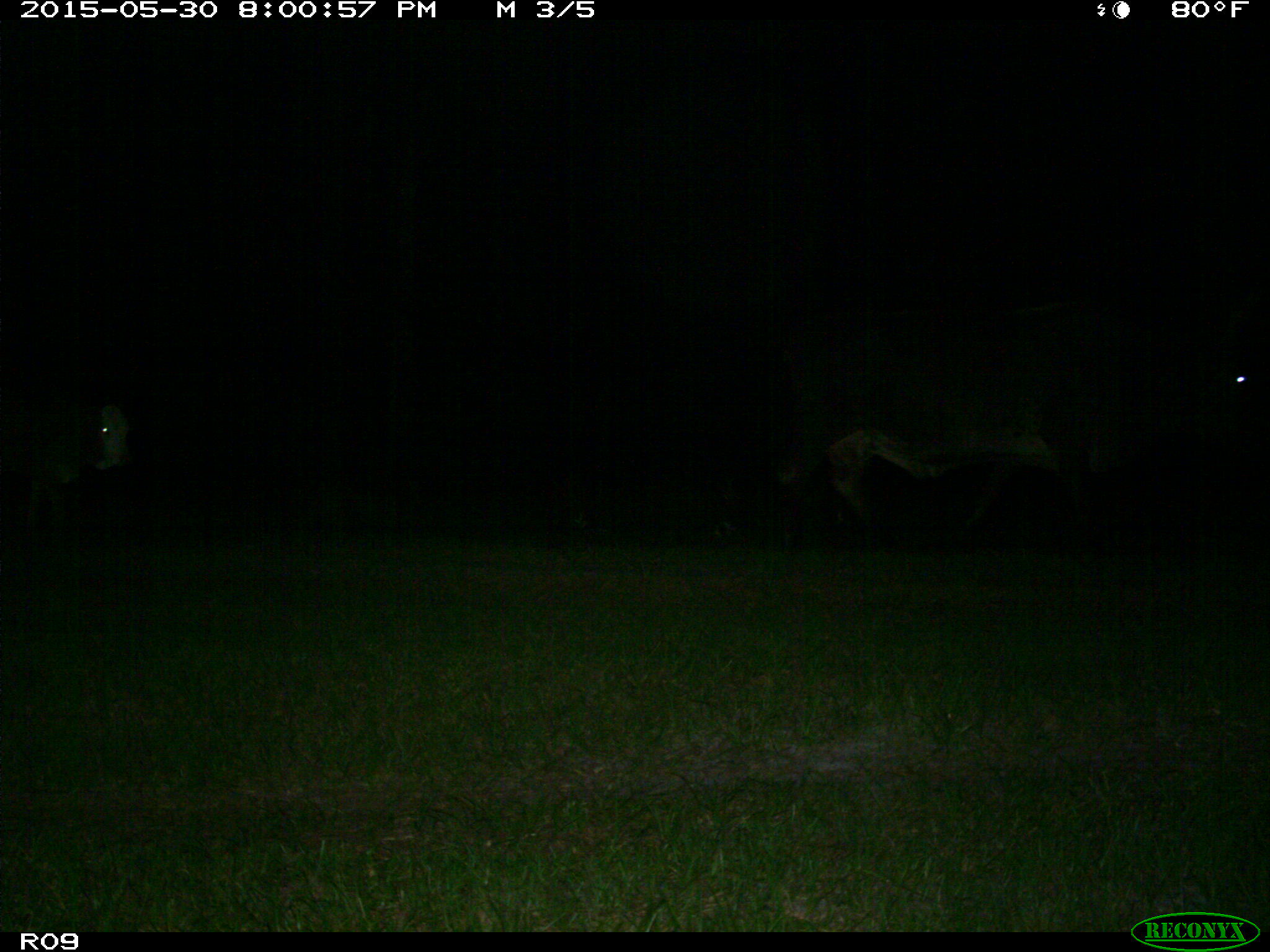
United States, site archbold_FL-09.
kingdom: Animalia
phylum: Chordata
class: Mammalia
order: Artiodactyla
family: Bovidae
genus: Bos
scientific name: Bos taurus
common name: domestic cow